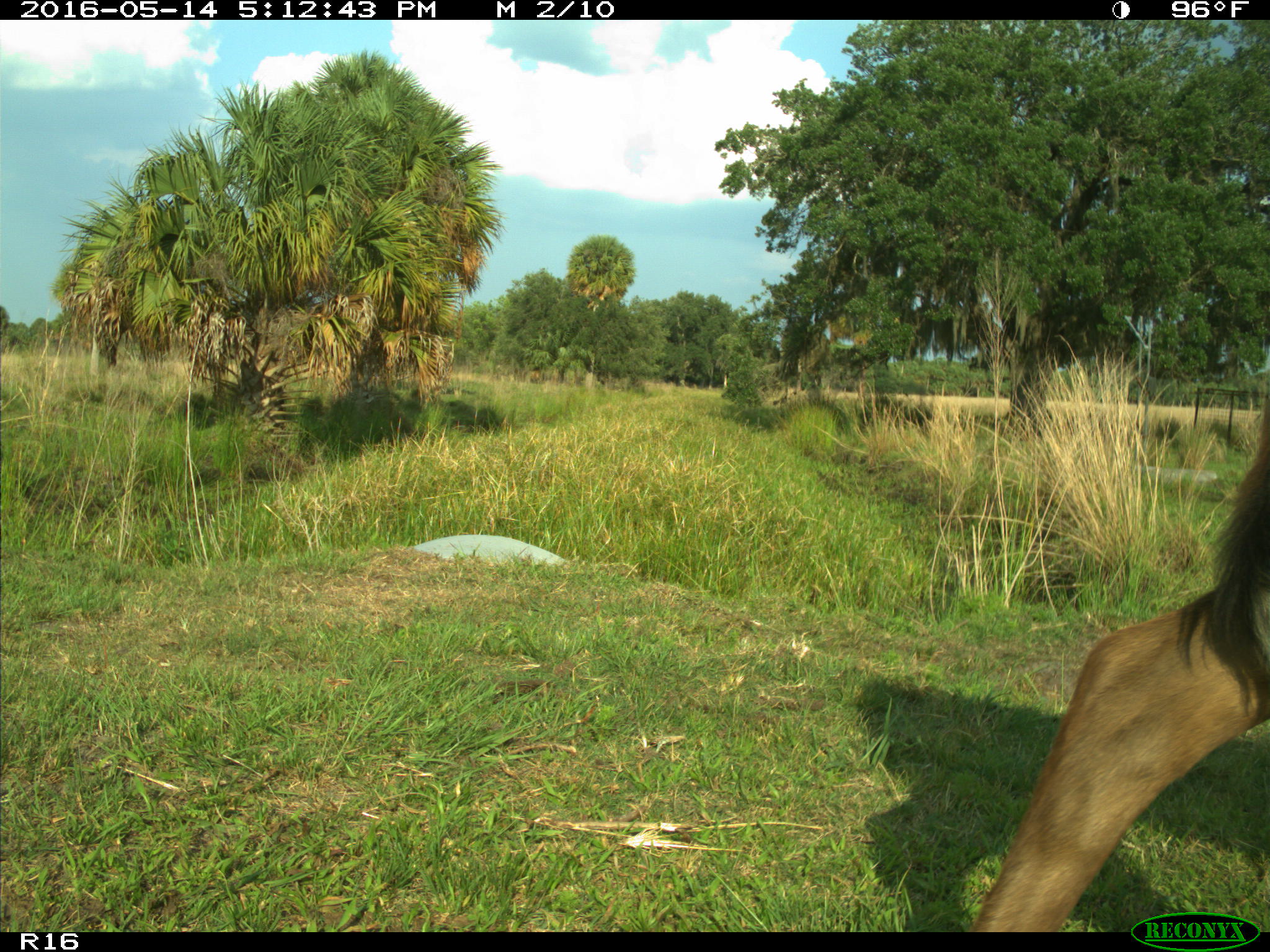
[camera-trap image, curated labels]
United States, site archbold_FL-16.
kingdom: Animalia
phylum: Chordata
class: Mammalia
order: Artiodactyla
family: Bovidae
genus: Bos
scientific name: Bos taurus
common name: domestic cow